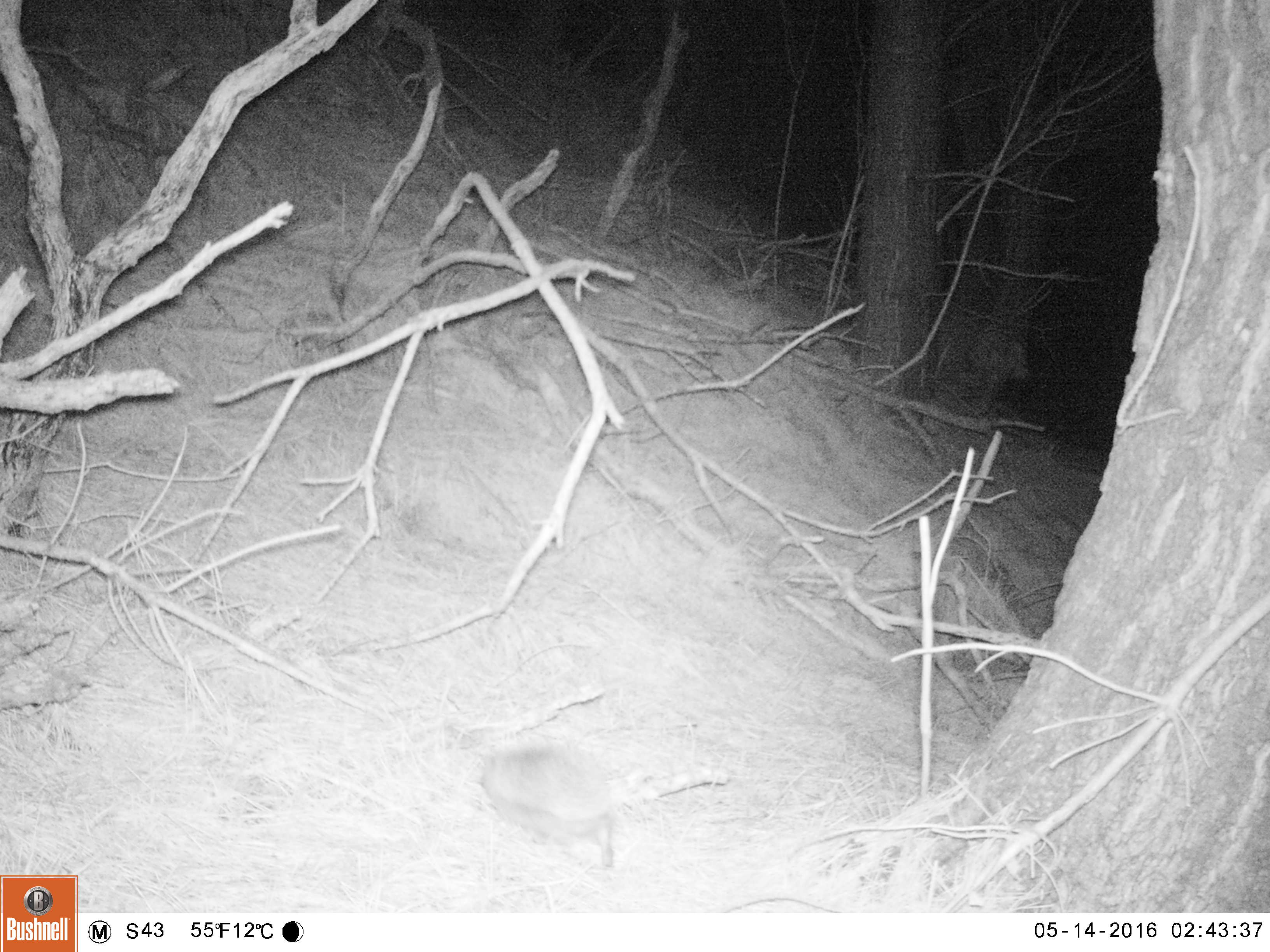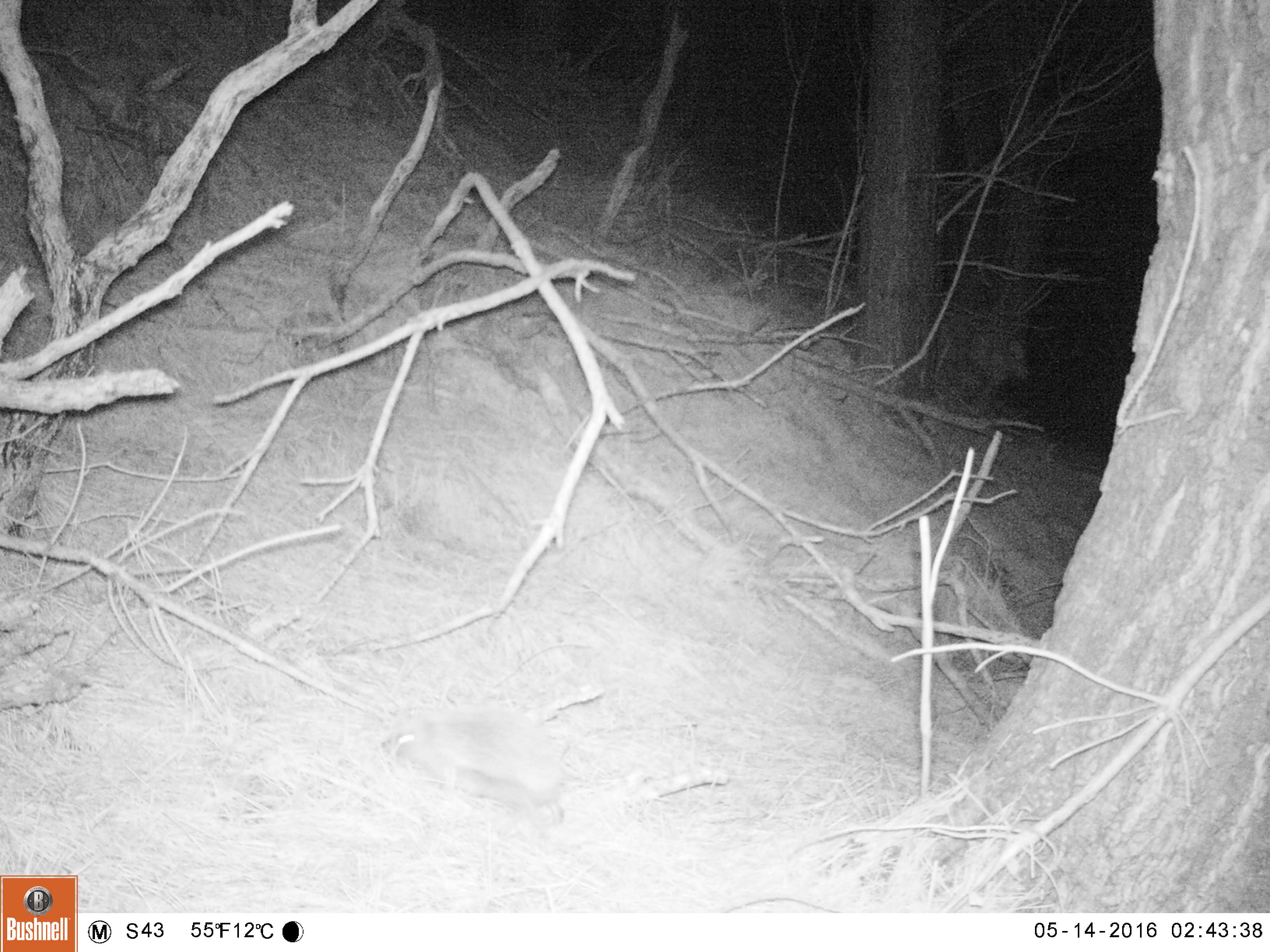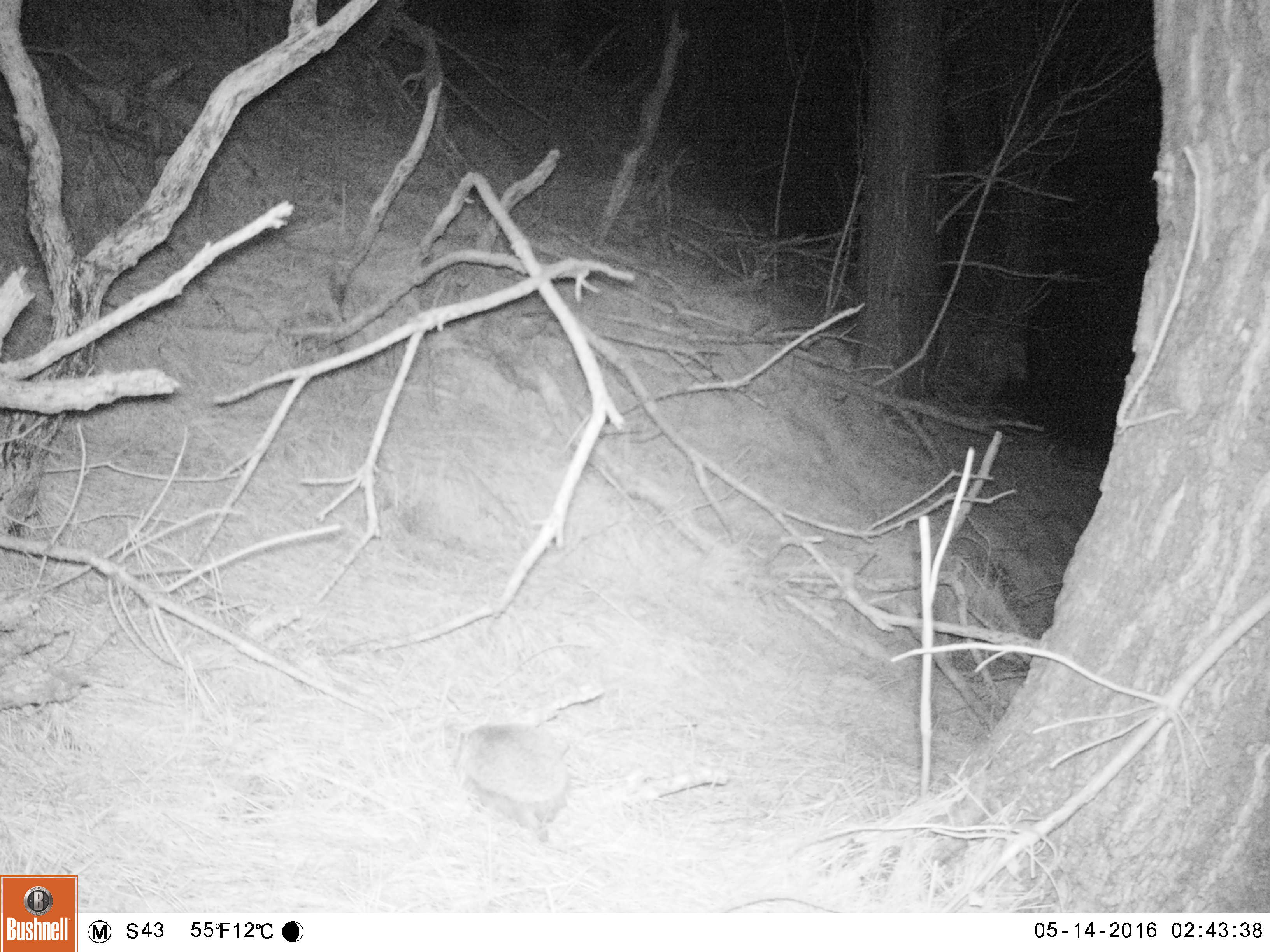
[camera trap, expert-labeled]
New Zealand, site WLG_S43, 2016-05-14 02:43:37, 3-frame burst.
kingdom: Animalia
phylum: Chordata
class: Mammalia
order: Eulipotyphla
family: Erinaceidae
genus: Erinaceus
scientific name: Erinaceus europaeus europaeus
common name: european hedgehog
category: hedgehog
Hedgehog (european hedgehog) (Erinaceus europaeus europaeus).